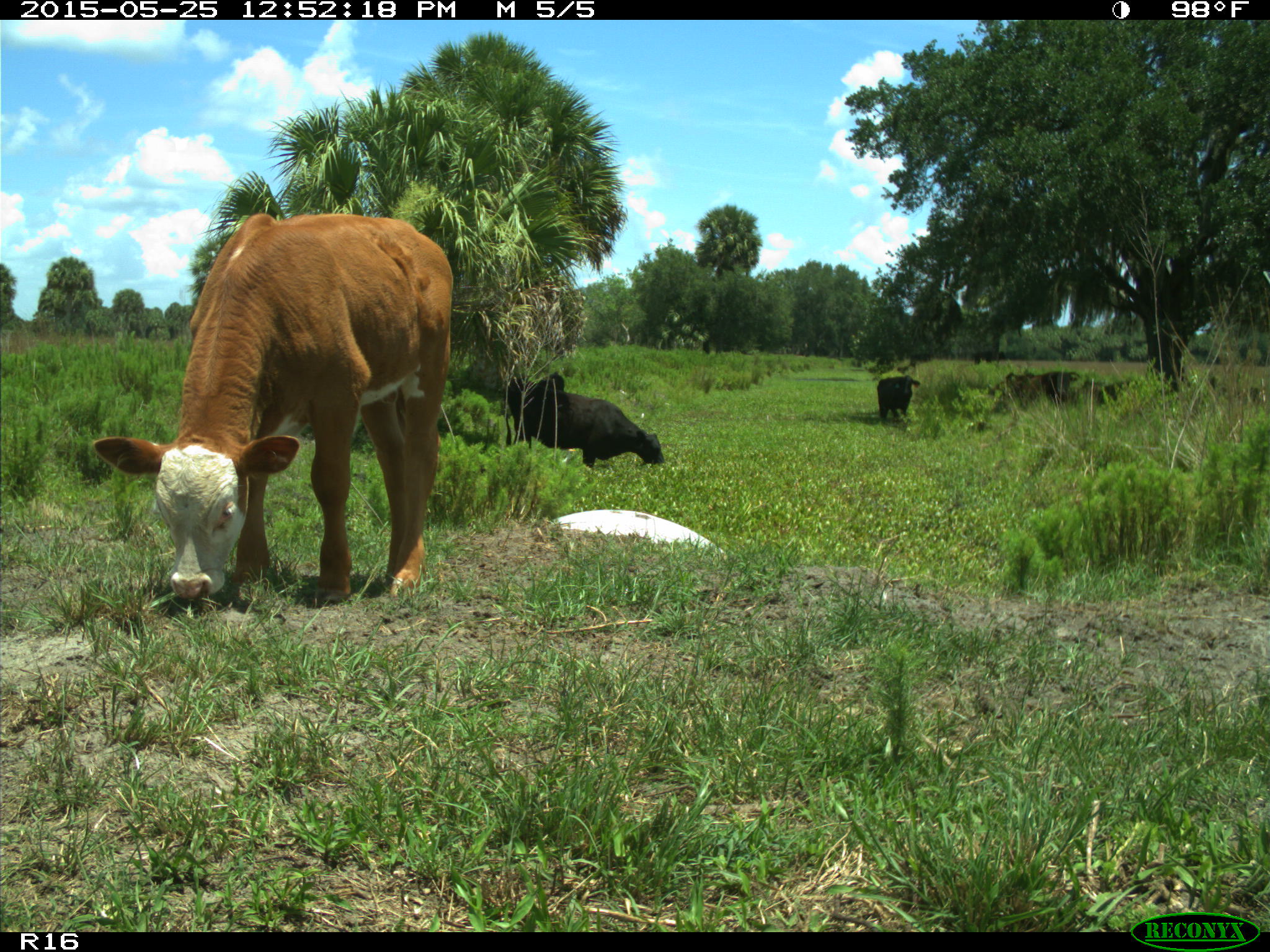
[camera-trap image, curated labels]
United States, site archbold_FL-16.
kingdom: Animalia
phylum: Chordata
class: Mammalia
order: Artiodactyla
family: Bovidae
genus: Bos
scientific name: Bos taurus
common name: domestic cow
Bos taurus (domestic cow).